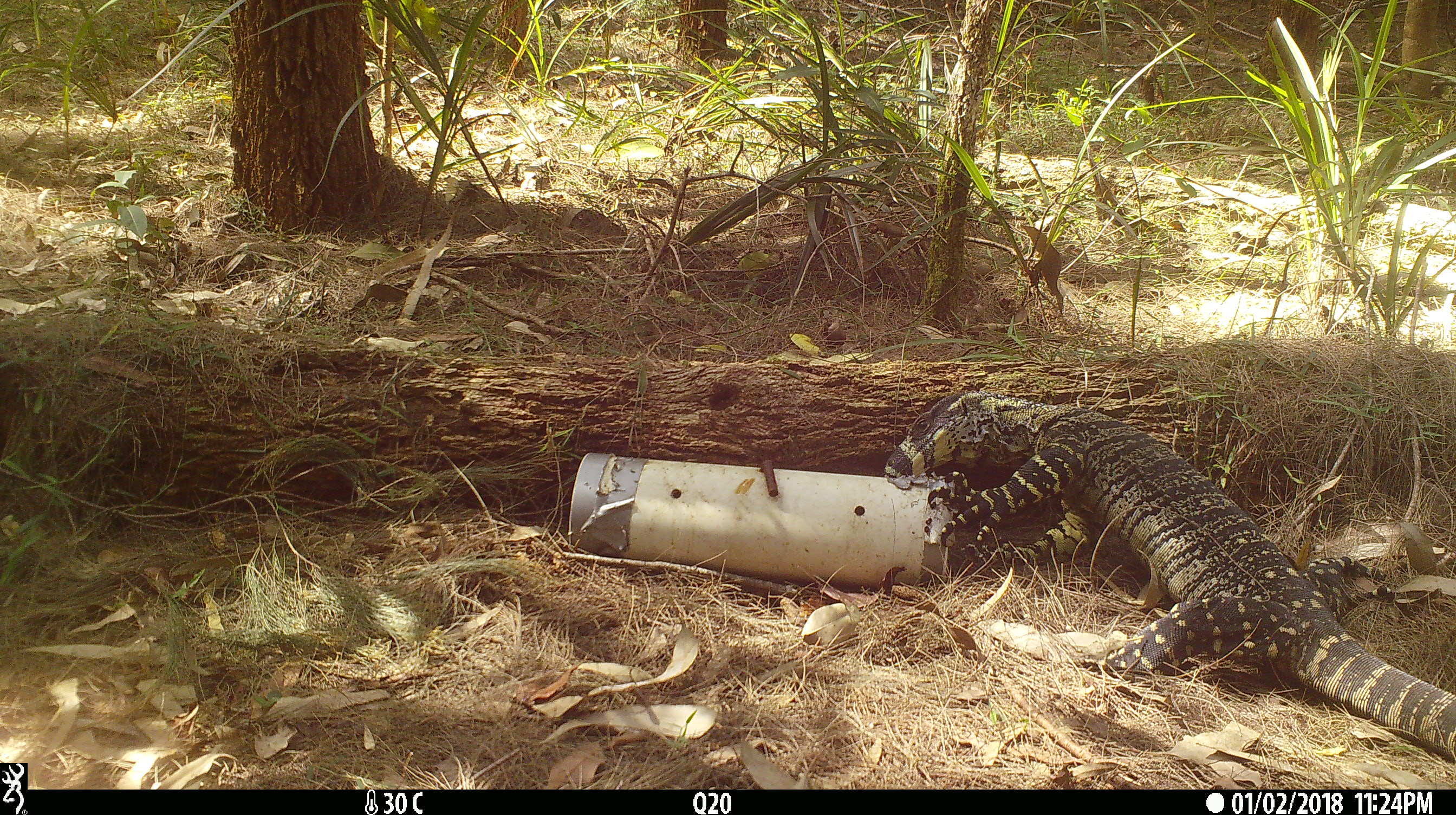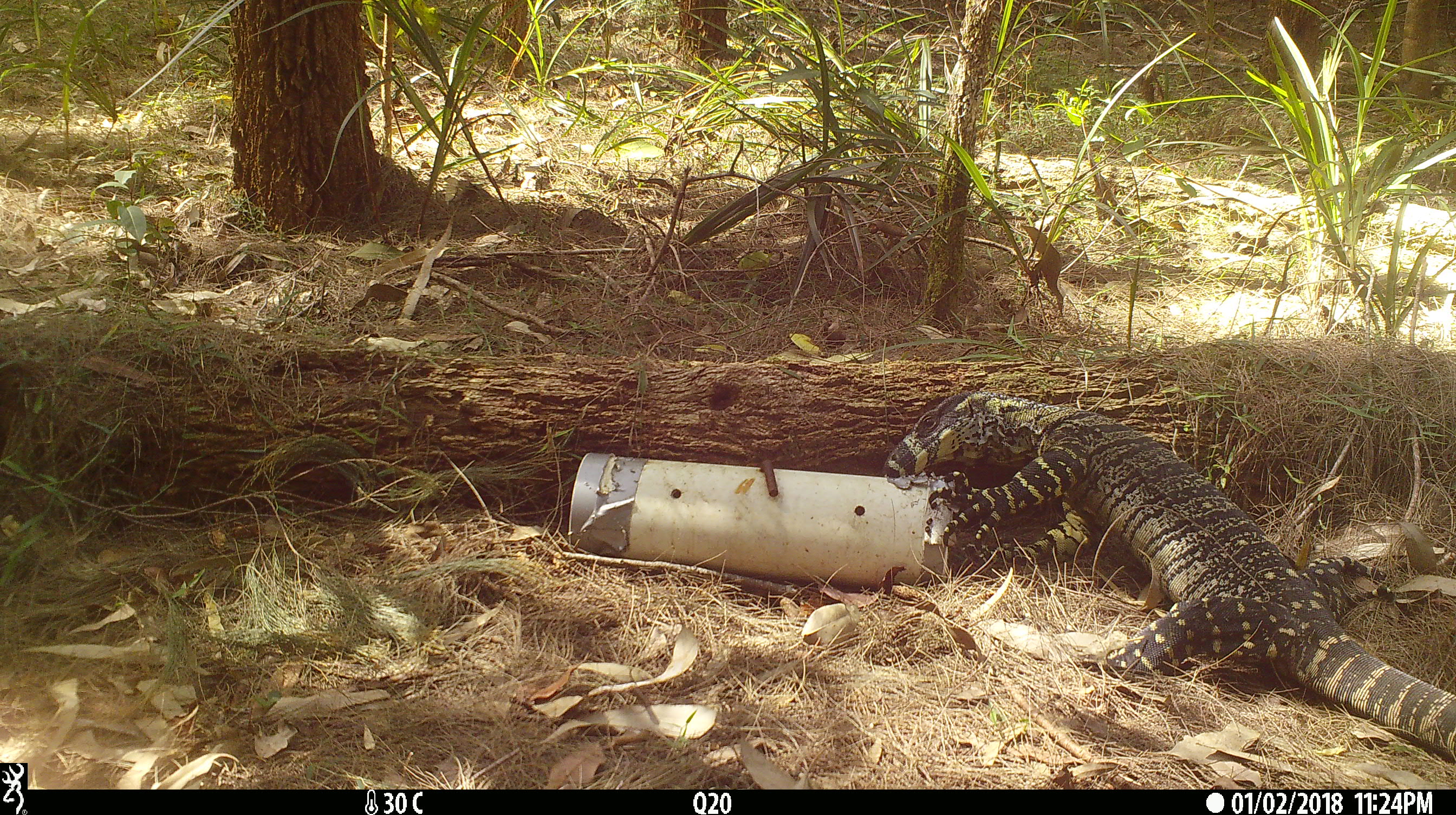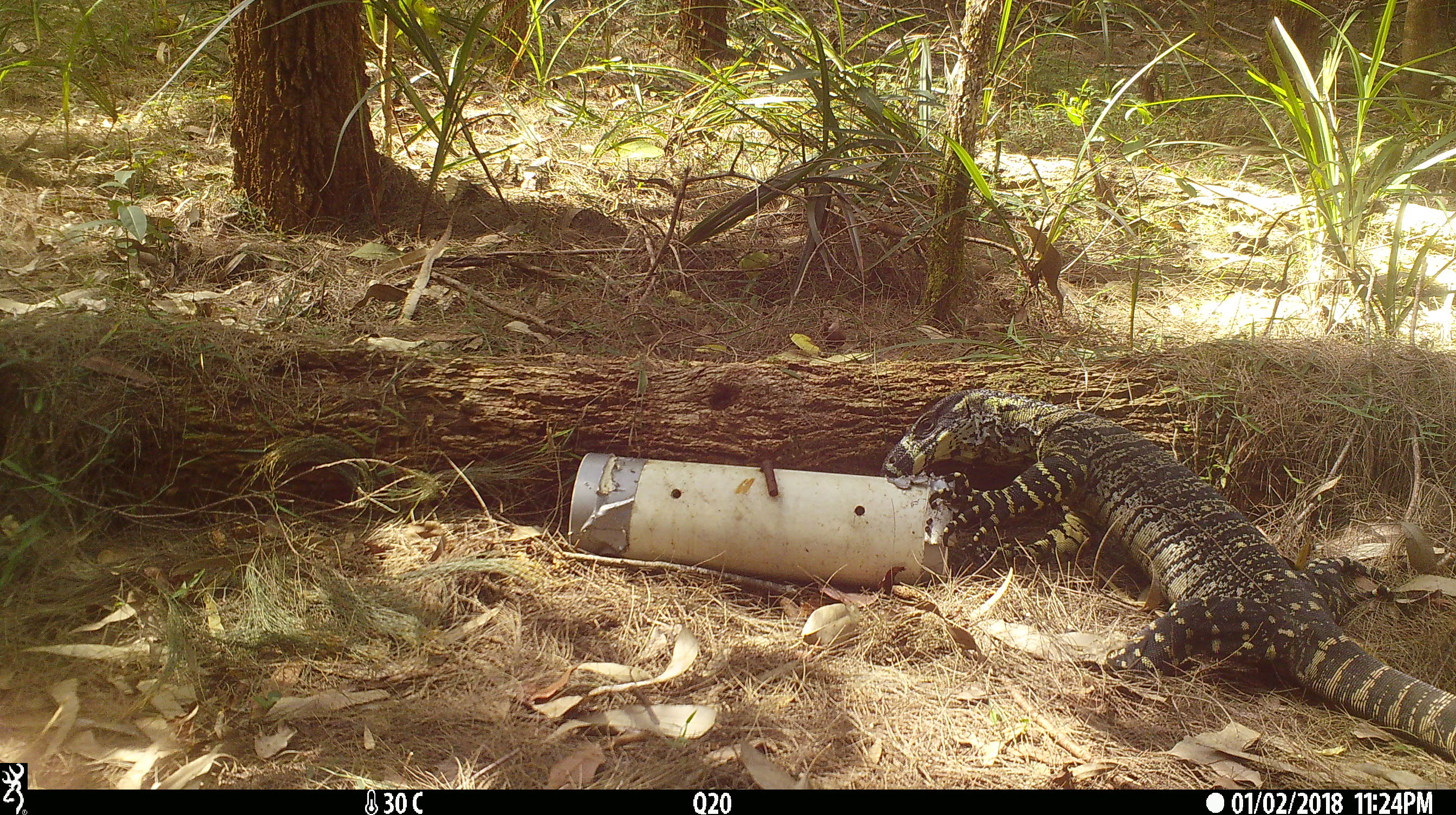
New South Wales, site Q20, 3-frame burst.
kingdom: Animalia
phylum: Chordata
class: Reptilia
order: Squamata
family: Varanidae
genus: Varanus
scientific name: Varanus varius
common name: lace monitor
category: goanna